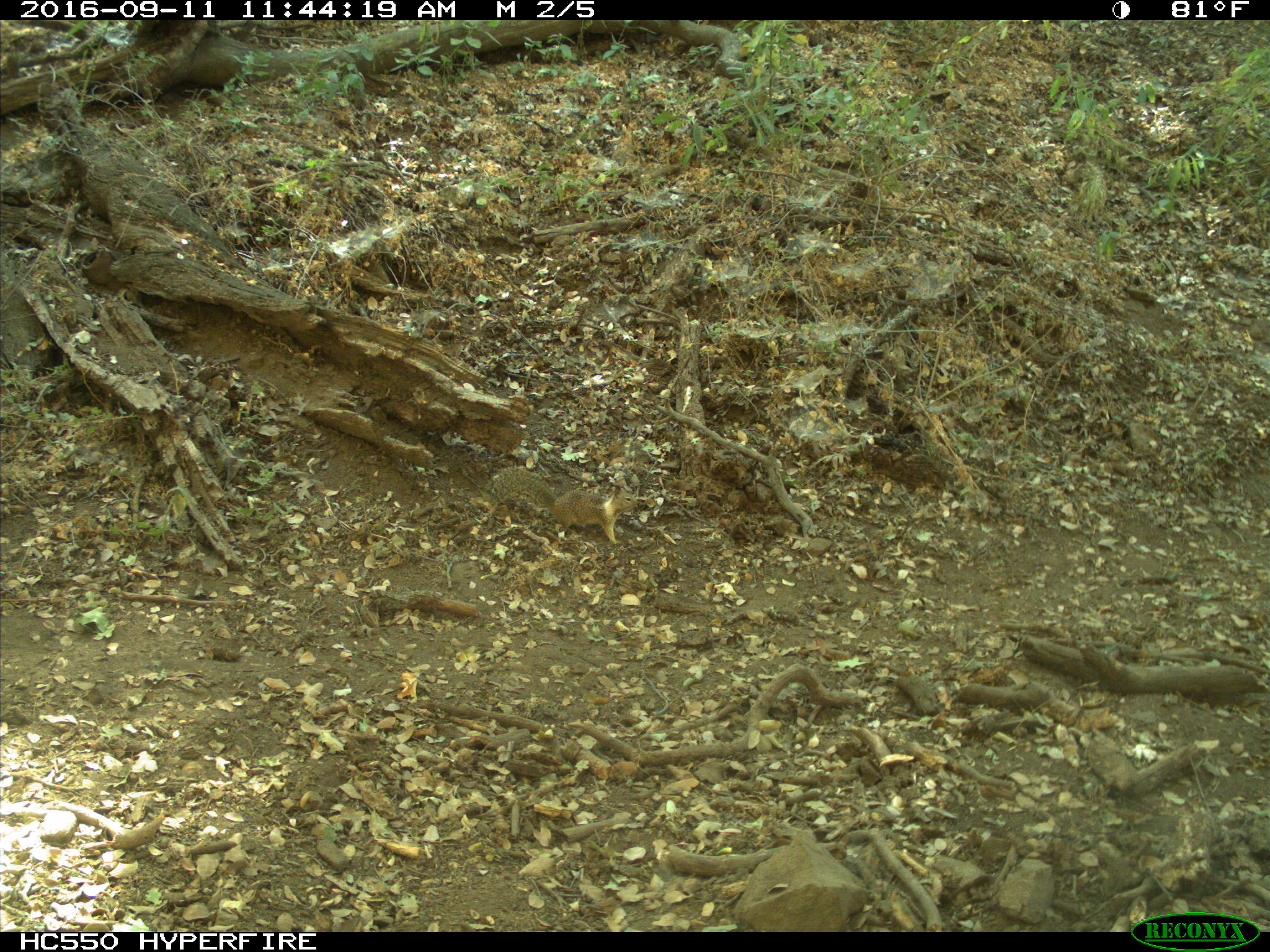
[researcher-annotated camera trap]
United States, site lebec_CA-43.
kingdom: Animalia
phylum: Chordata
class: Mammalia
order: Rodentia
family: Sciuridae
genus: Otospermophilus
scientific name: Otospermophilus beecheyi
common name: california ground squirrel